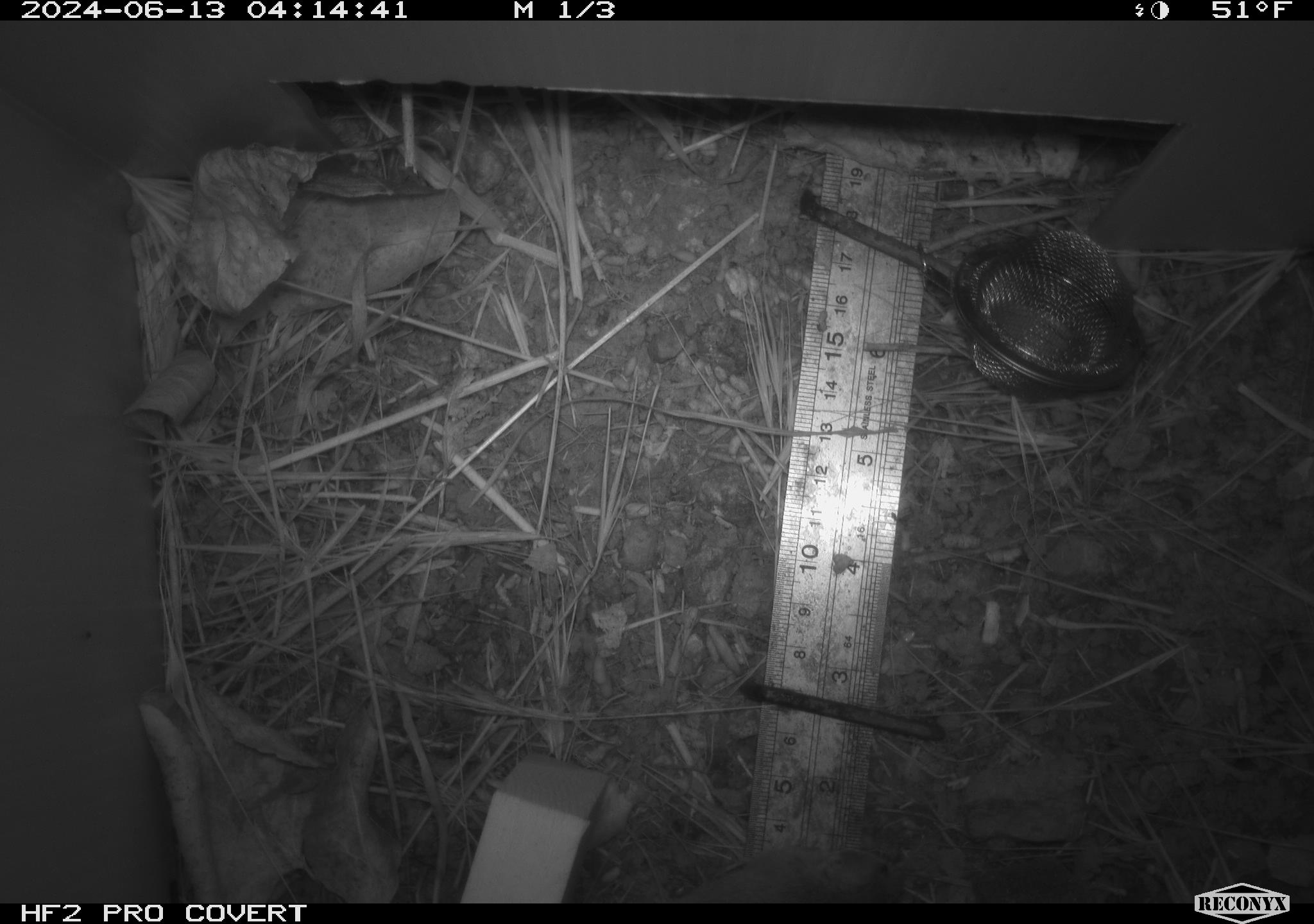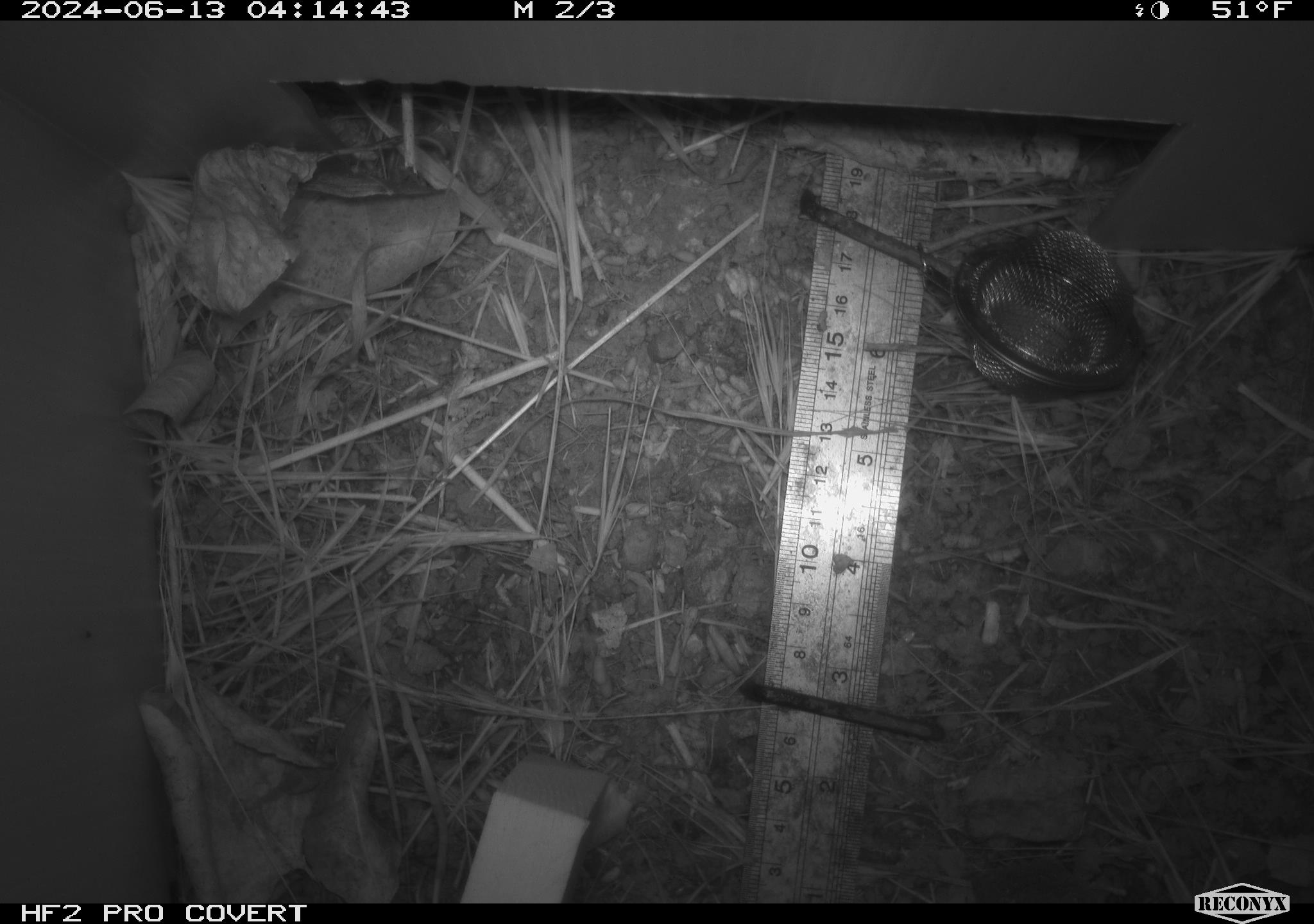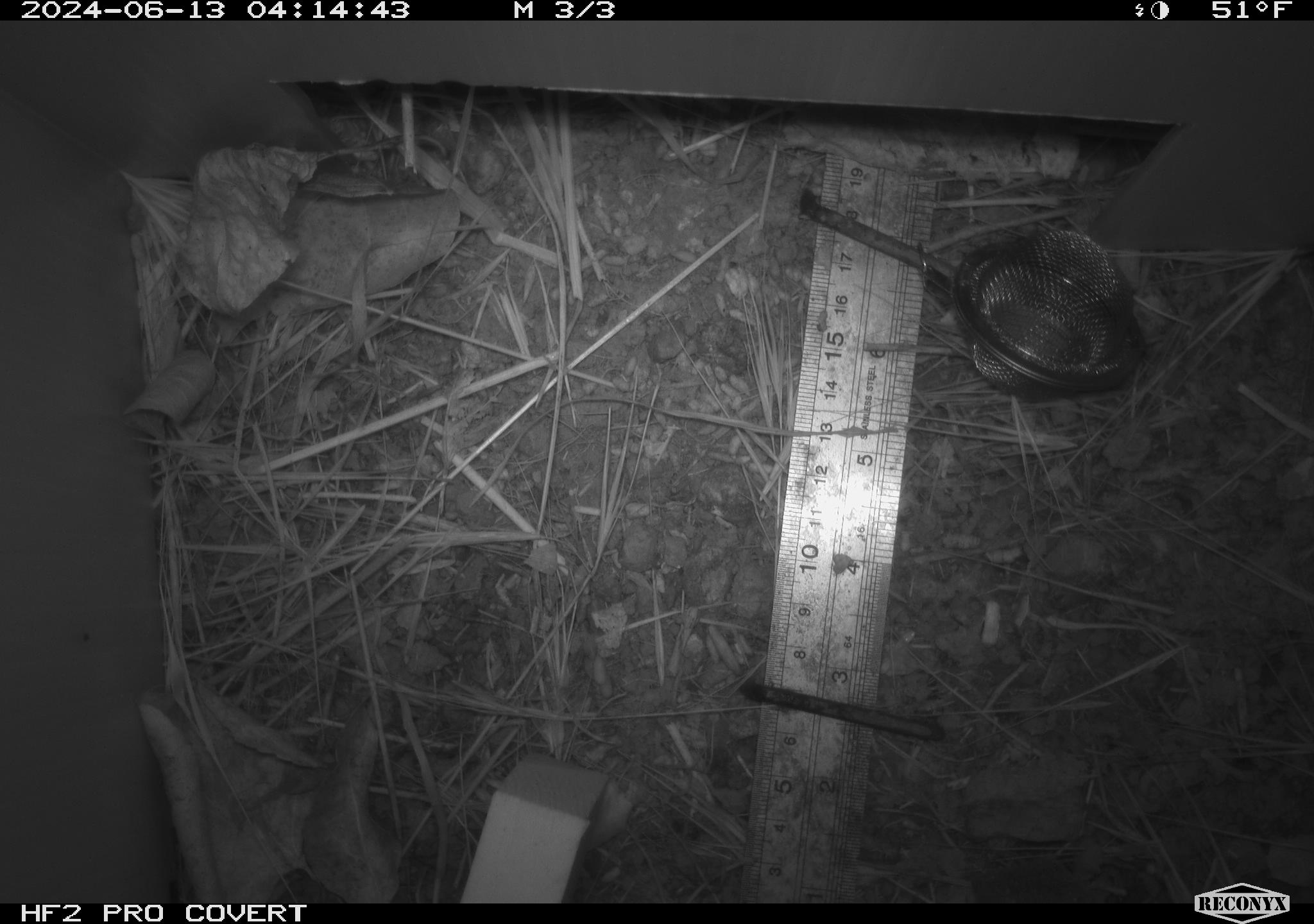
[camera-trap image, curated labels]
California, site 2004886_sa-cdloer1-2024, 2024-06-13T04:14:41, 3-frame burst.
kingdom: Animalia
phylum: Chordata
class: Mammalia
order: Rodentia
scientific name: Rodentia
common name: mouse species